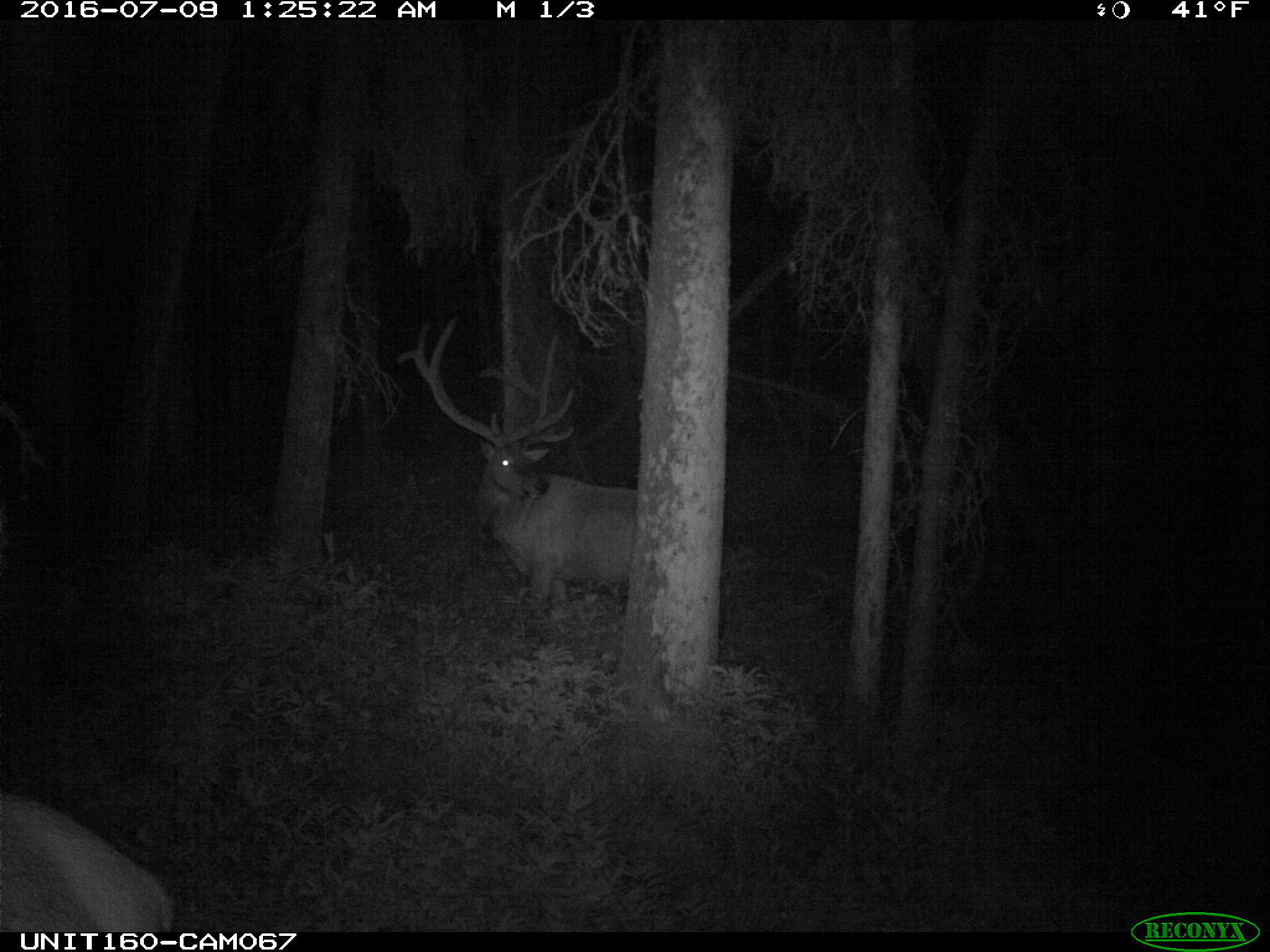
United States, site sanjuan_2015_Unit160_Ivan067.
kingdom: Animalia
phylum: Chordata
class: Mammalia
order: Artiodactyla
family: Cervidae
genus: Cervus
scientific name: Cervus elaphus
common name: red deer